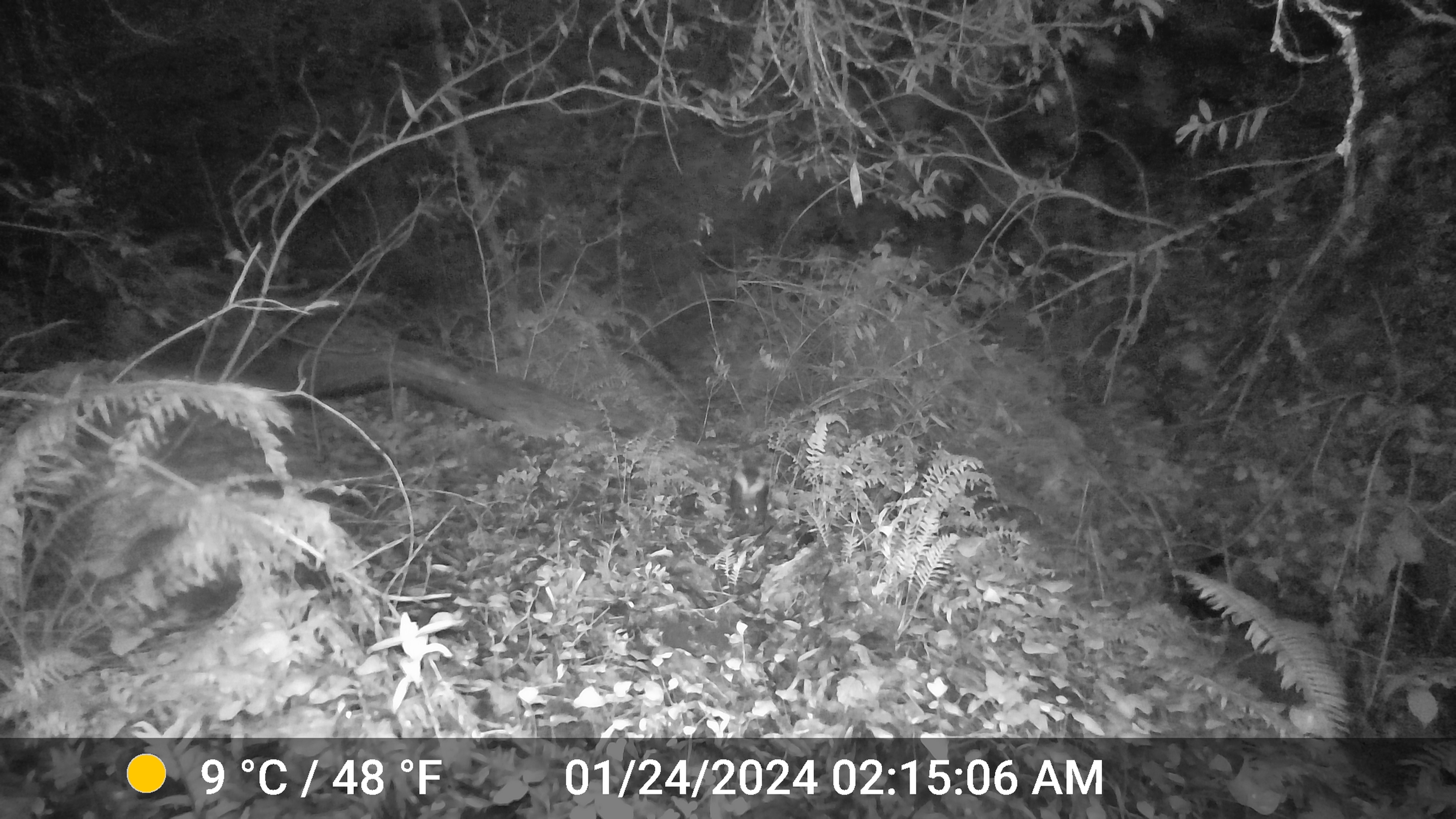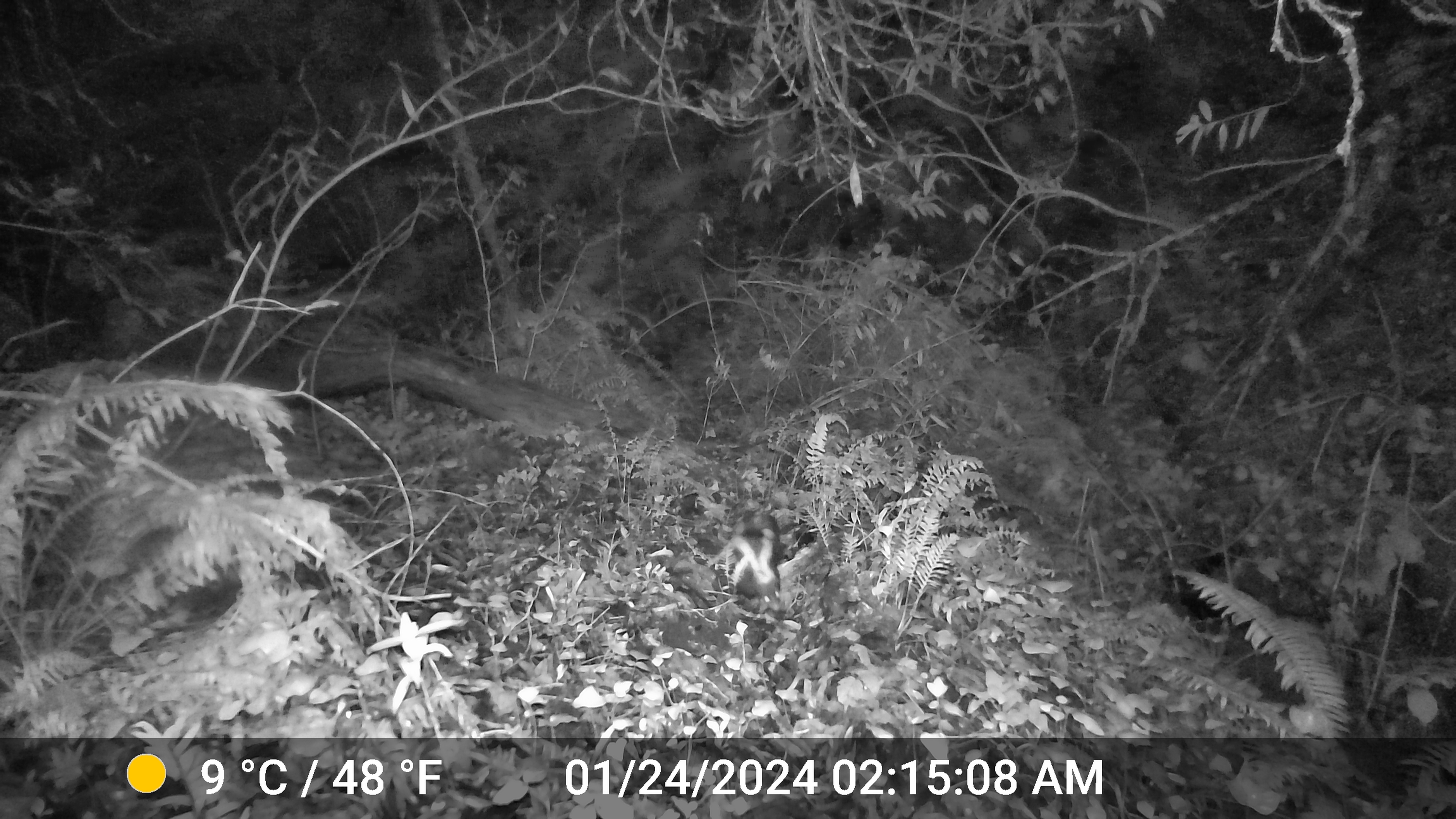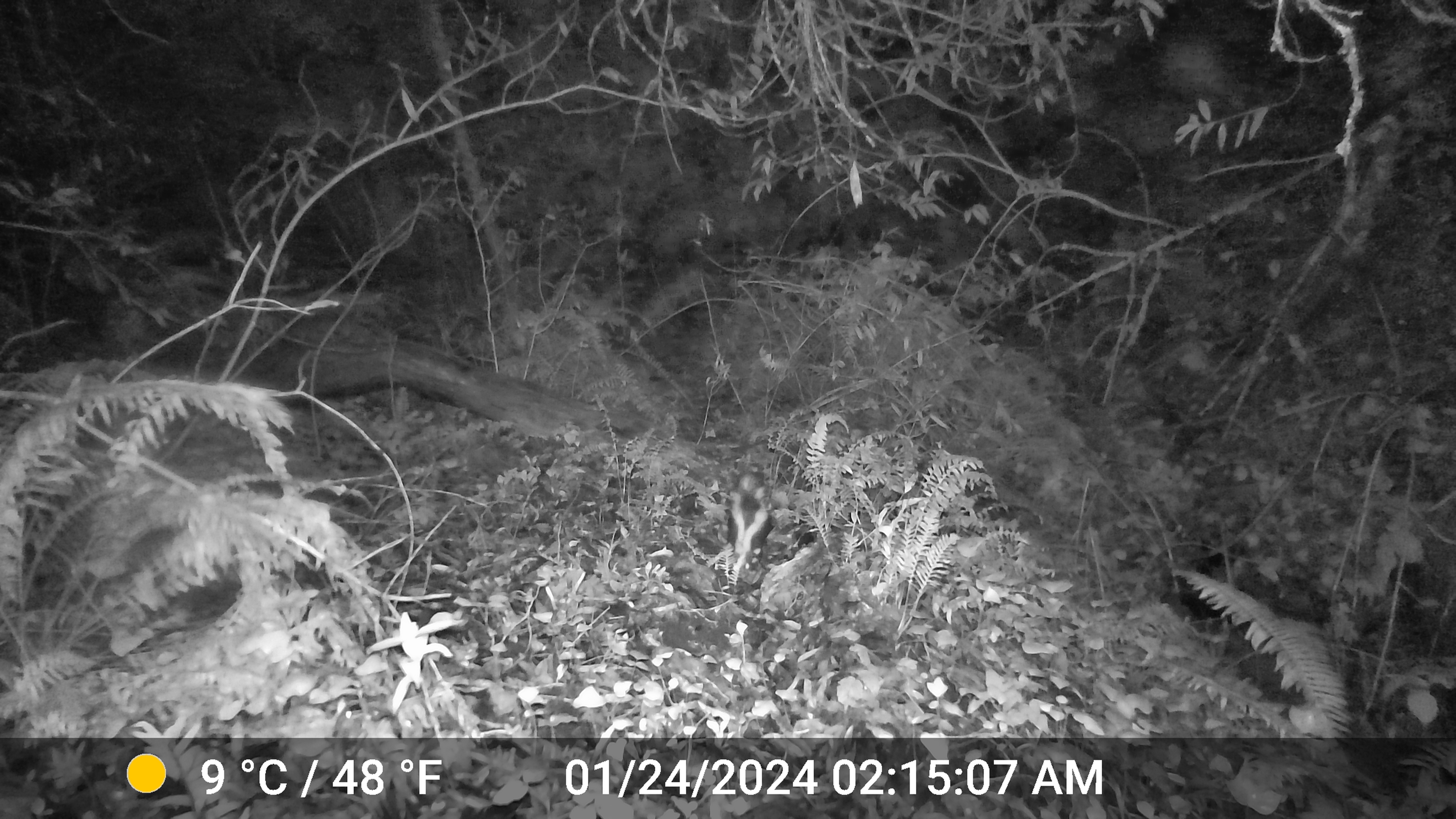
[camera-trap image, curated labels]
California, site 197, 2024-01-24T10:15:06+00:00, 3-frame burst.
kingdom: Animalia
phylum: Chordata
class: Mammalia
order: Carnivora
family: Mephitidae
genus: Mephitis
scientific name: Mephitis mephitis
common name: striped skunk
Striped skunk (Mephitis mephitis).